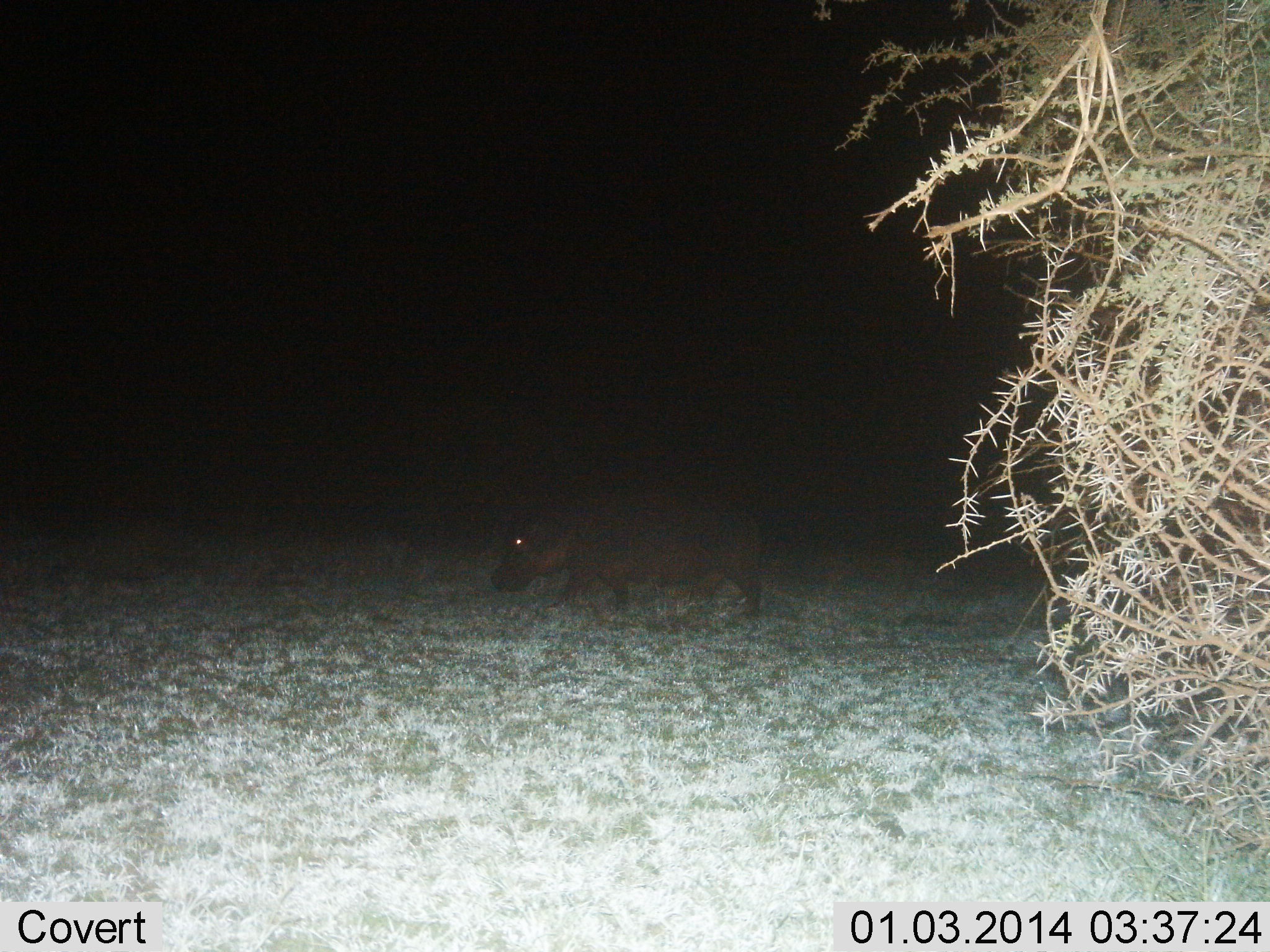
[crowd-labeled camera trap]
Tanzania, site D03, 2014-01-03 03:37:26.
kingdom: Animalia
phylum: Chordata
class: Mammalia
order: Artiodactyla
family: Hippopotamidae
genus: Hippopotamus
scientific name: Hippopotamus amphibius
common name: hippopotamus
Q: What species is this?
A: Hippopotamus (Hippopotamus amphibius).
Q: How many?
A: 1.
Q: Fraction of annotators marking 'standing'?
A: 10%.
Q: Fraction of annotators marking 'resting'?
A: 0%.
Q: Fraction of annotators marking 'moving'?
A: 80%.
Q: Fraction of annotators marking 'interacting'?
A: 0%.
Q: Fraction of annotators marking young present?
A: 0%.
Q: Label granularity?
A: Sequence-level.